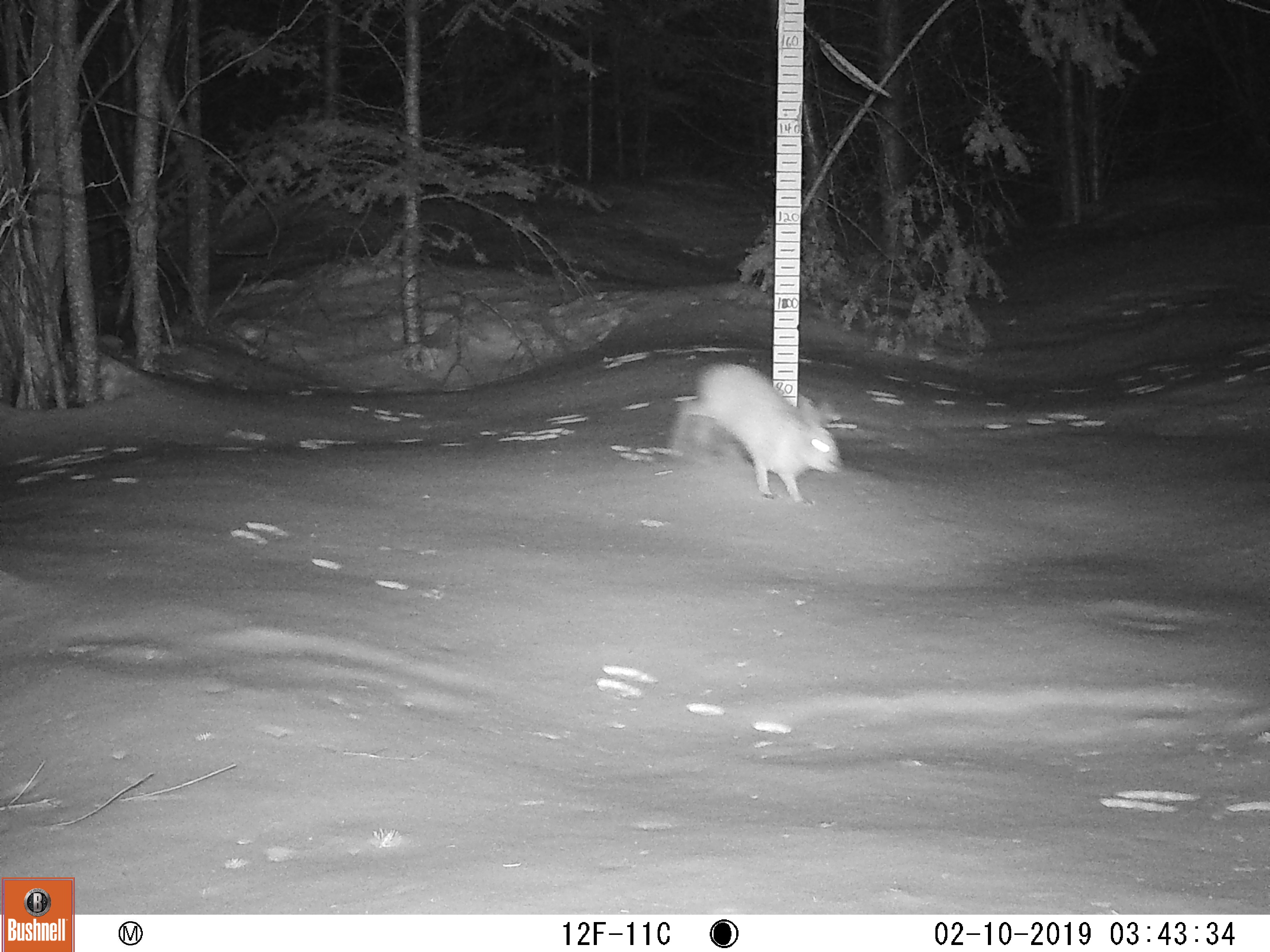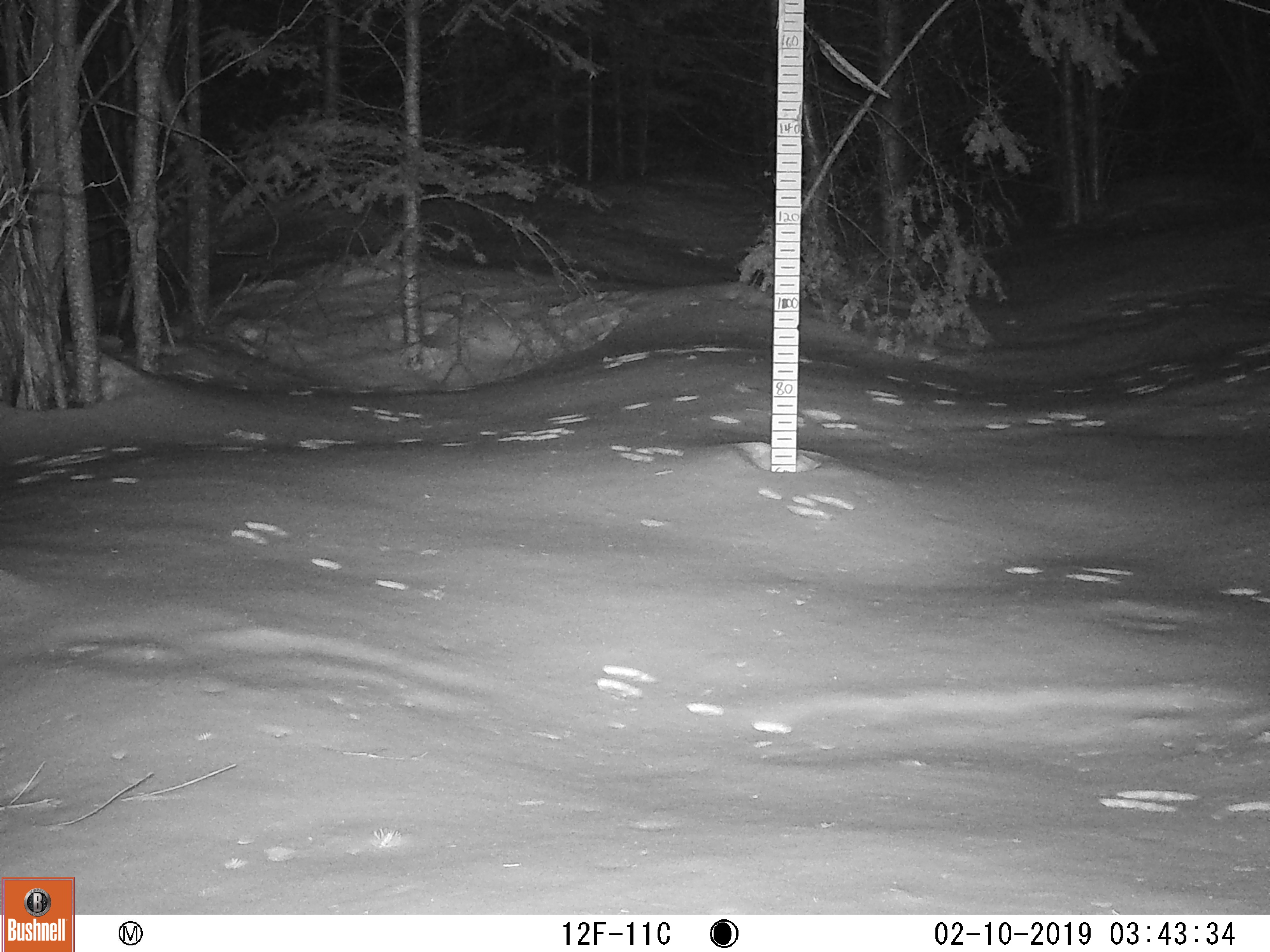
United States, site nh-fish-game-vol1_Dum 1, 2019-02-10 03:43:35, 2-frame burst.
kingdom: Animalia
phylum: Chordata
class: Mammalia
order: Lagomorpha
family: Leporidae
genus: Lepus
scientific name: Lepus americanus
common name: snowshoe hare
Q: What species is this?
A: Snowshoe hare (Lepus americanus).